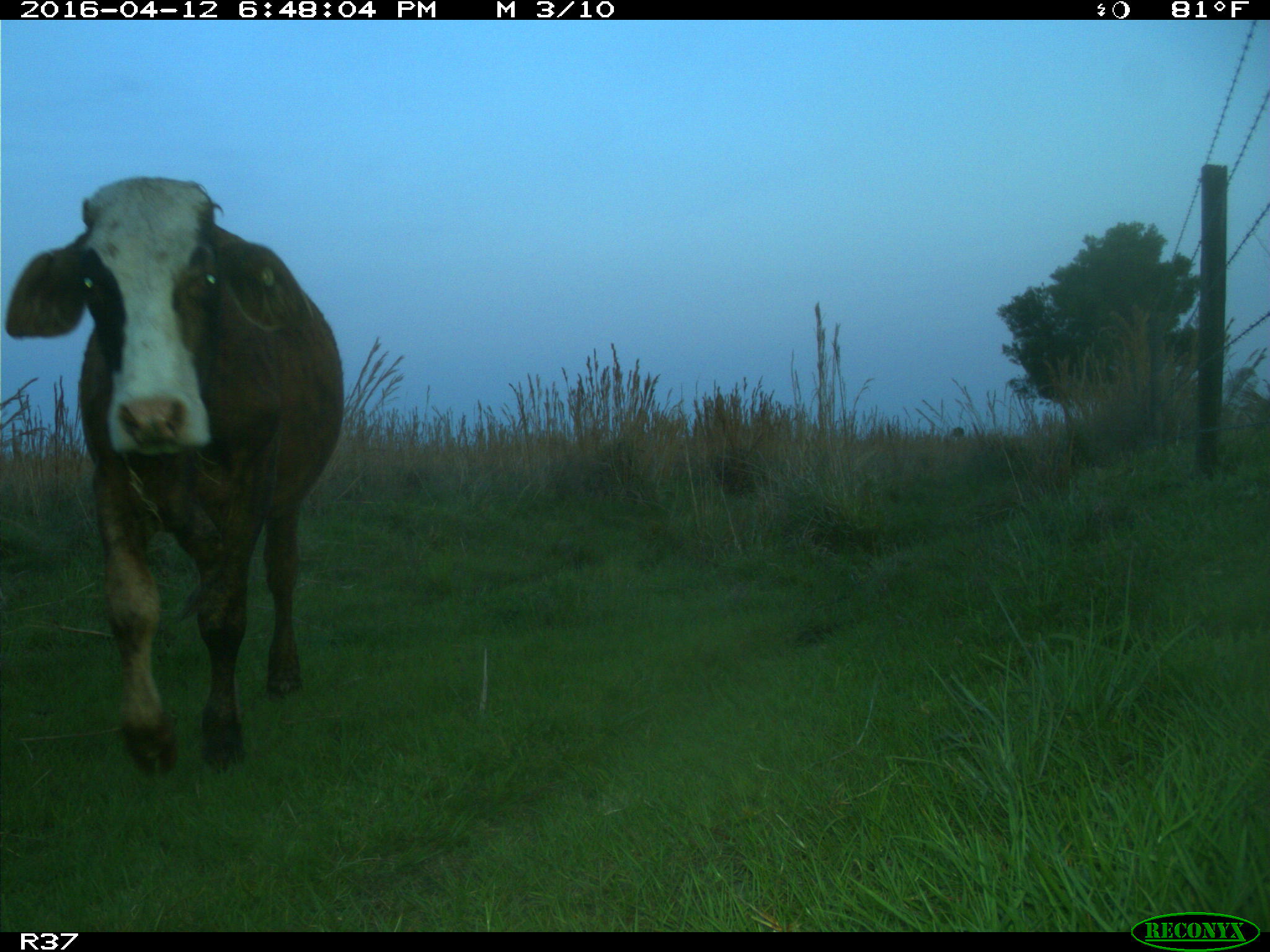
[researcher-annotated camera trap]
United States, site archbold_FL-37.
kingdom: Animalia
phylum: Chordata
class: Mammalia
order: Artiodactyla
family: Bovidae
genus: Bos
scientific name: Bos taurus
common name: domestic cow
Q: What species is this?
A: Bos taurus (domestic cow).